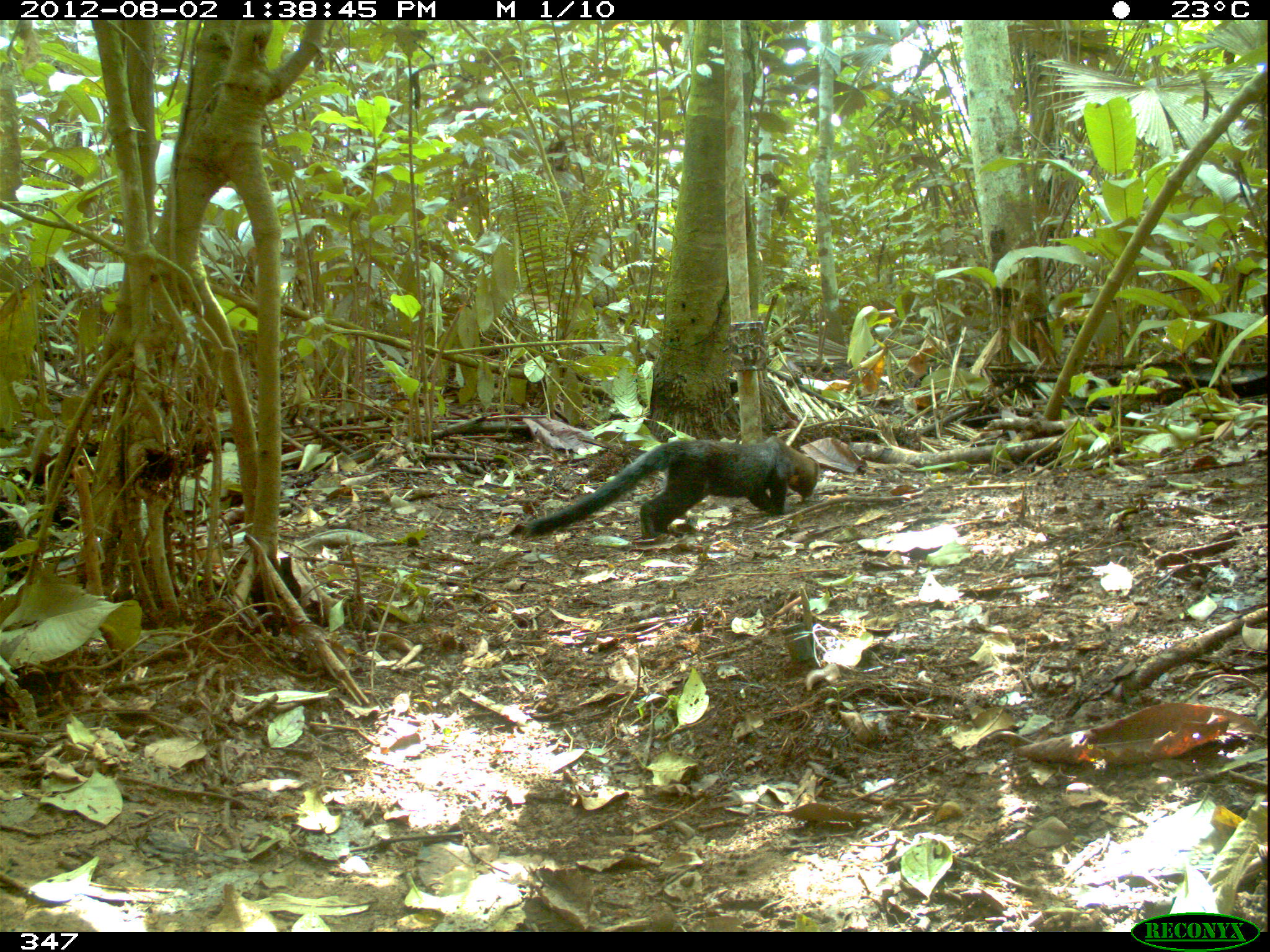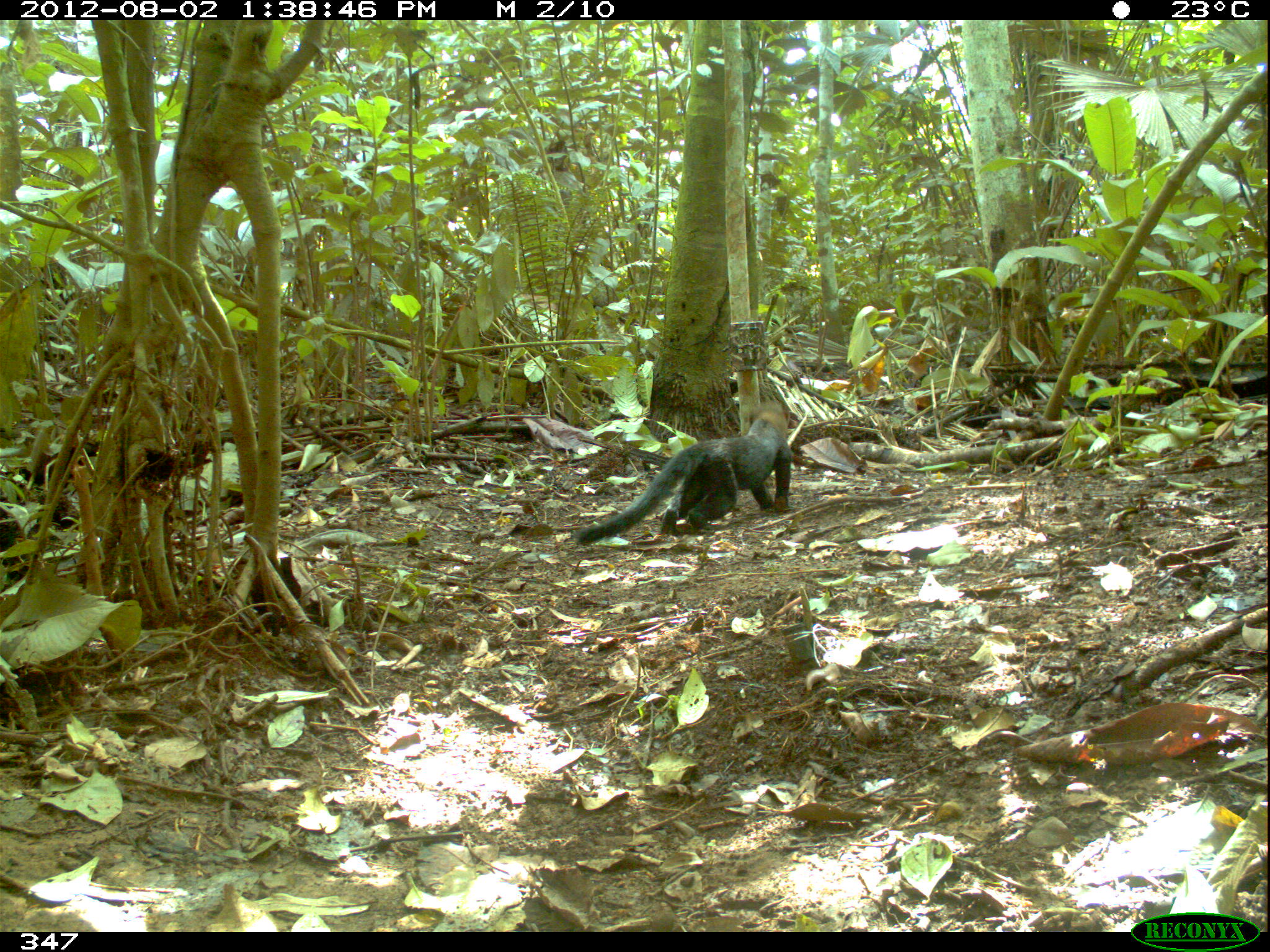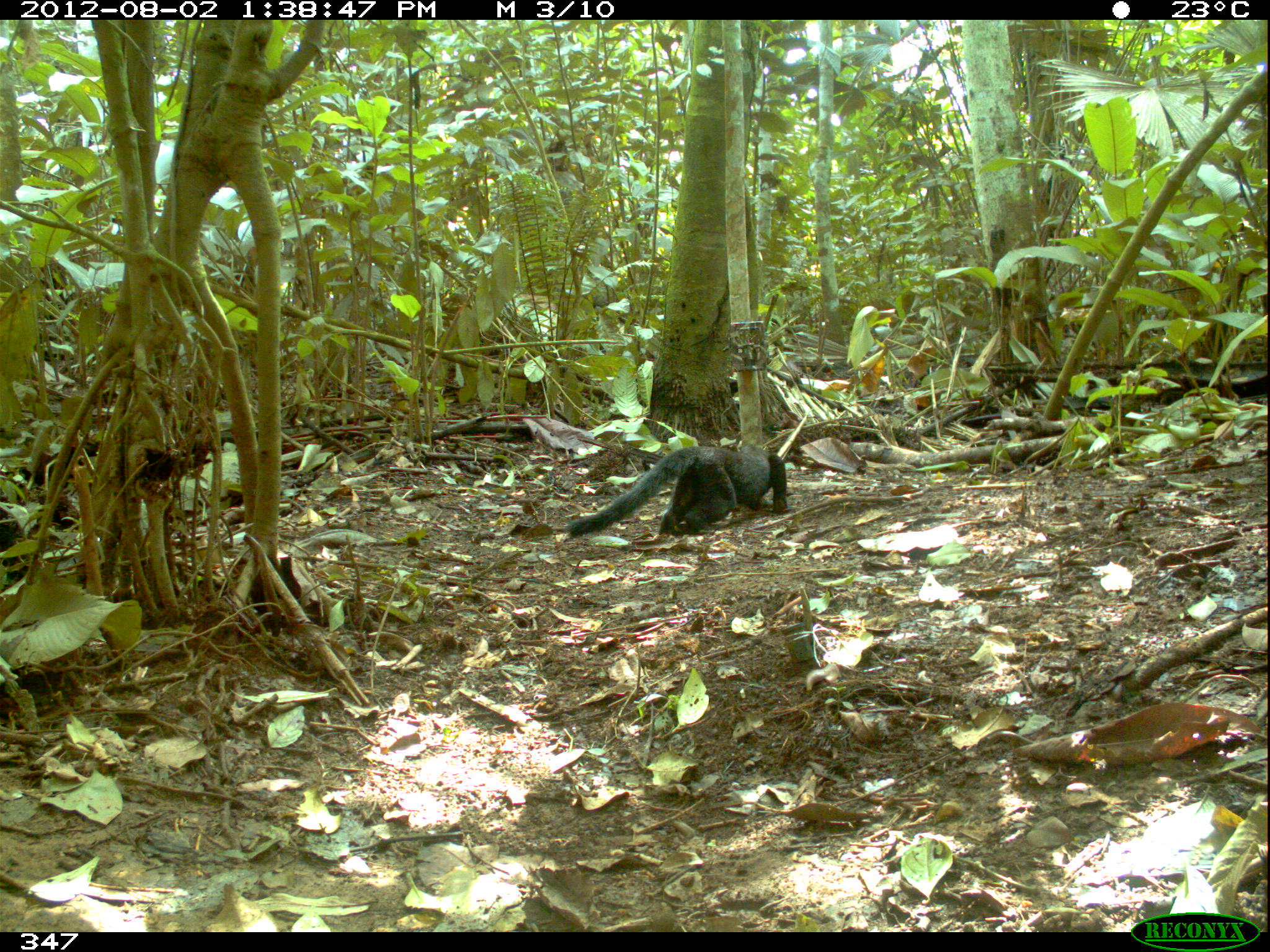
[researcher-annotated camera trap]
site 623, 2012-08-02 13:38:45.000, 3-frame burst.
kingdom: Animalia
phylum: Chordata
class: Mammalia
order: Carnivora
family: Mustelidae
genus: Eira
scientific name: Eira barbara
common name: tayra